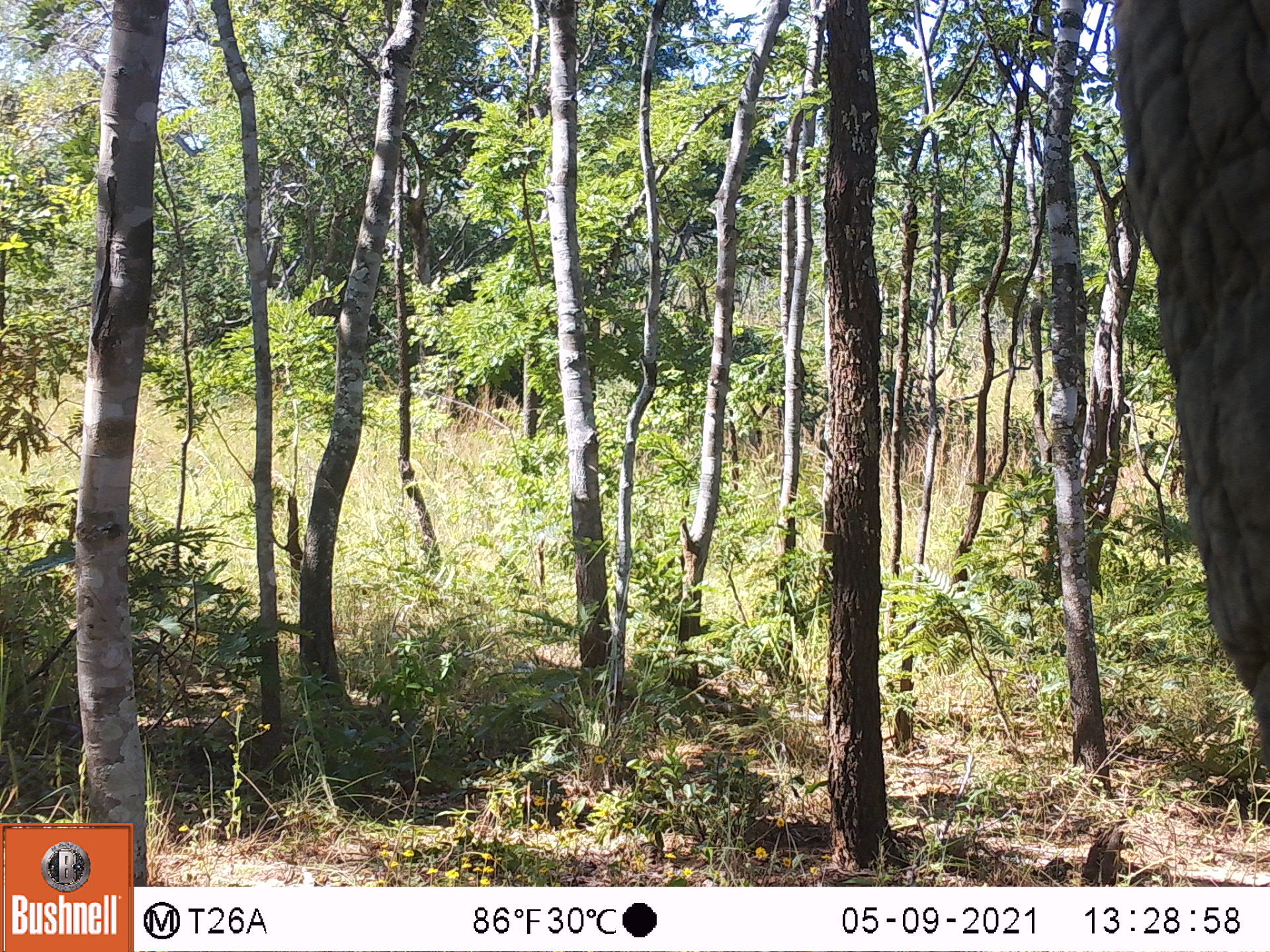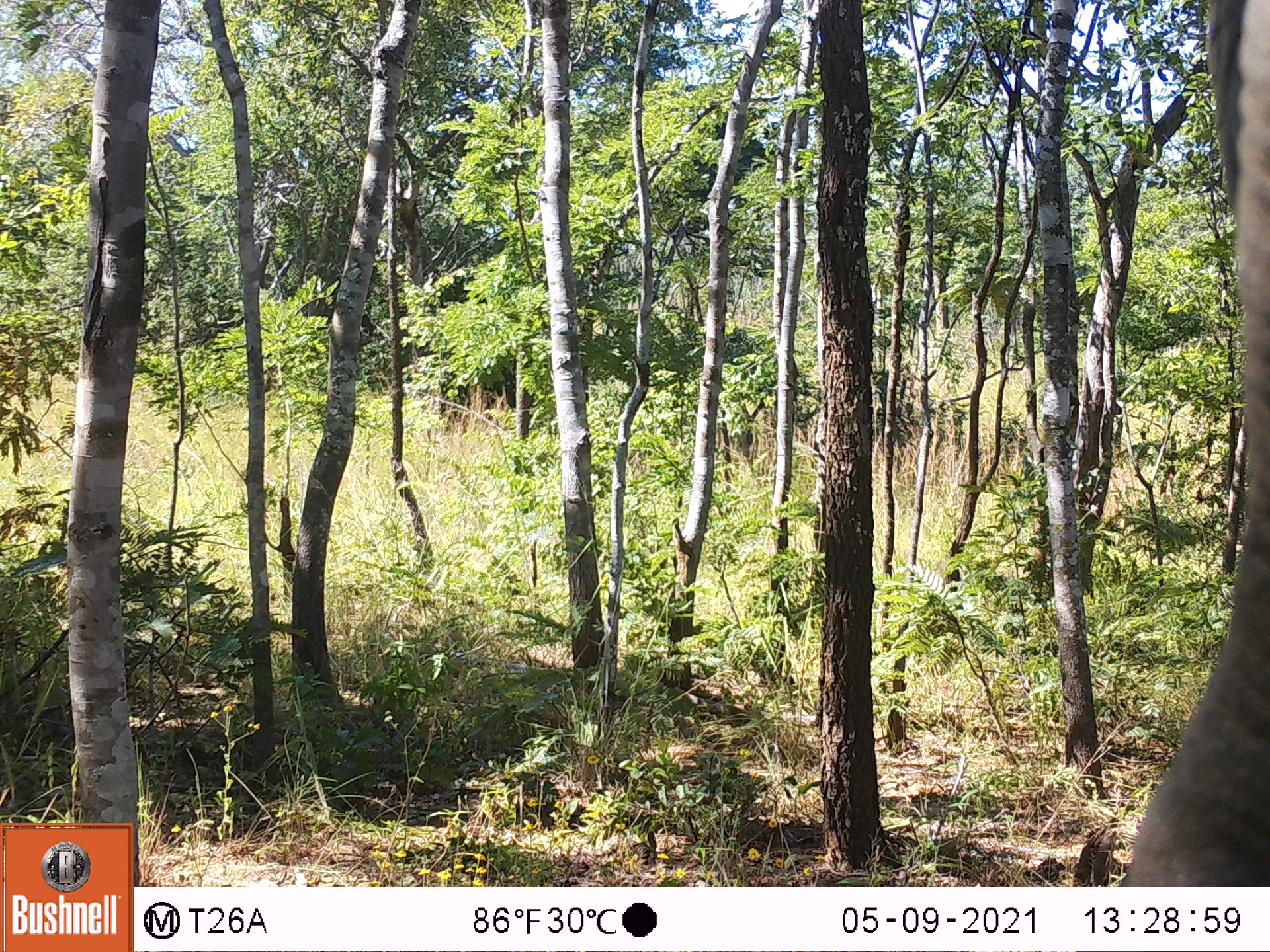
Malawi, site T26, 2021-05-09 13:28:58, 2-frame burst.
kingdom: Animalia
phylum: Chordata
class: Mammalia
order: Proboscidea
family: Elephantidae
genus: Loxodonta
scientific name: Loxodonta africana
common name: african savanna elephant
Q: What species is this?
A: African savanna elephant (Loxodonta africana).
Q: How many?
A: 1.